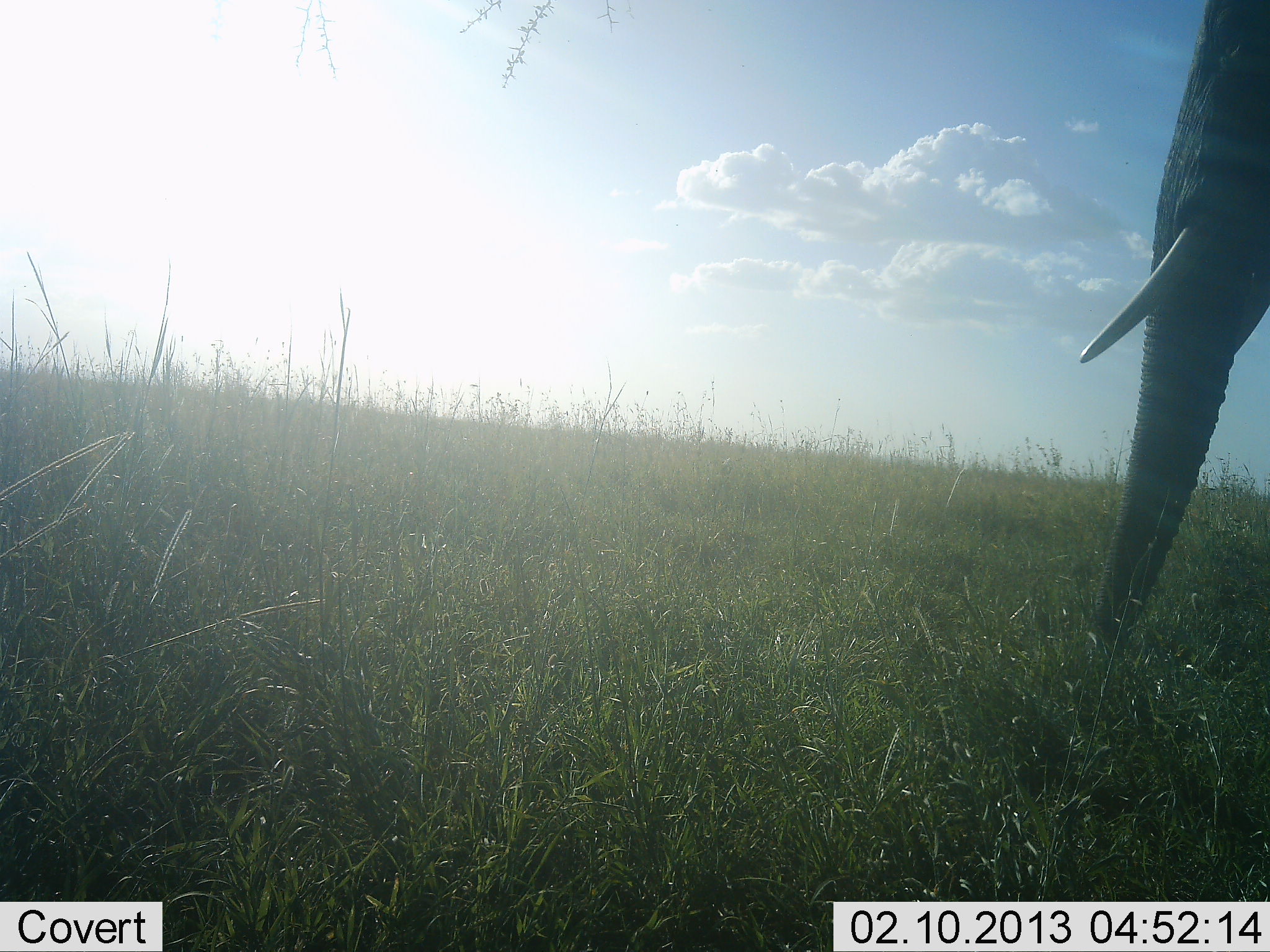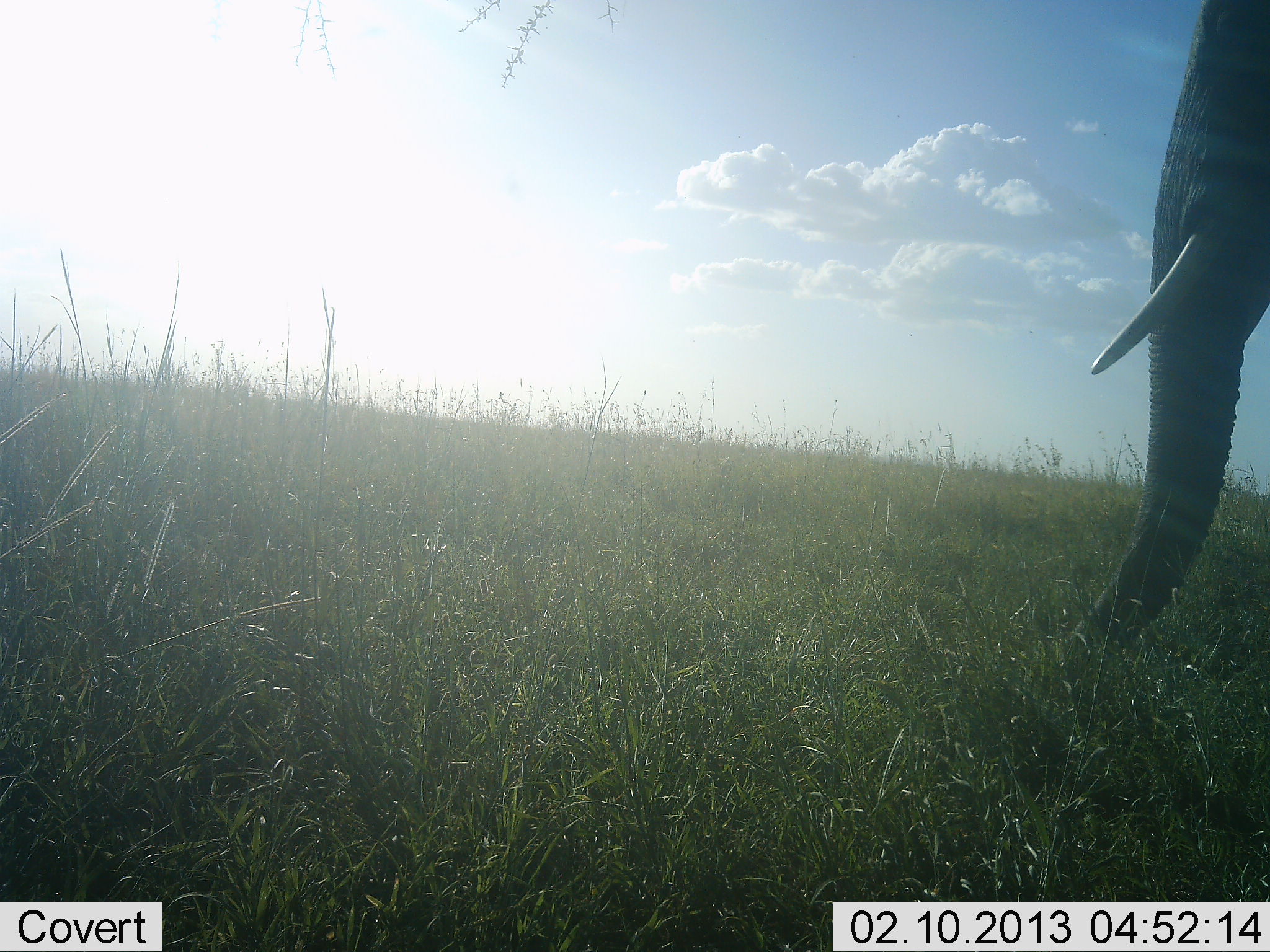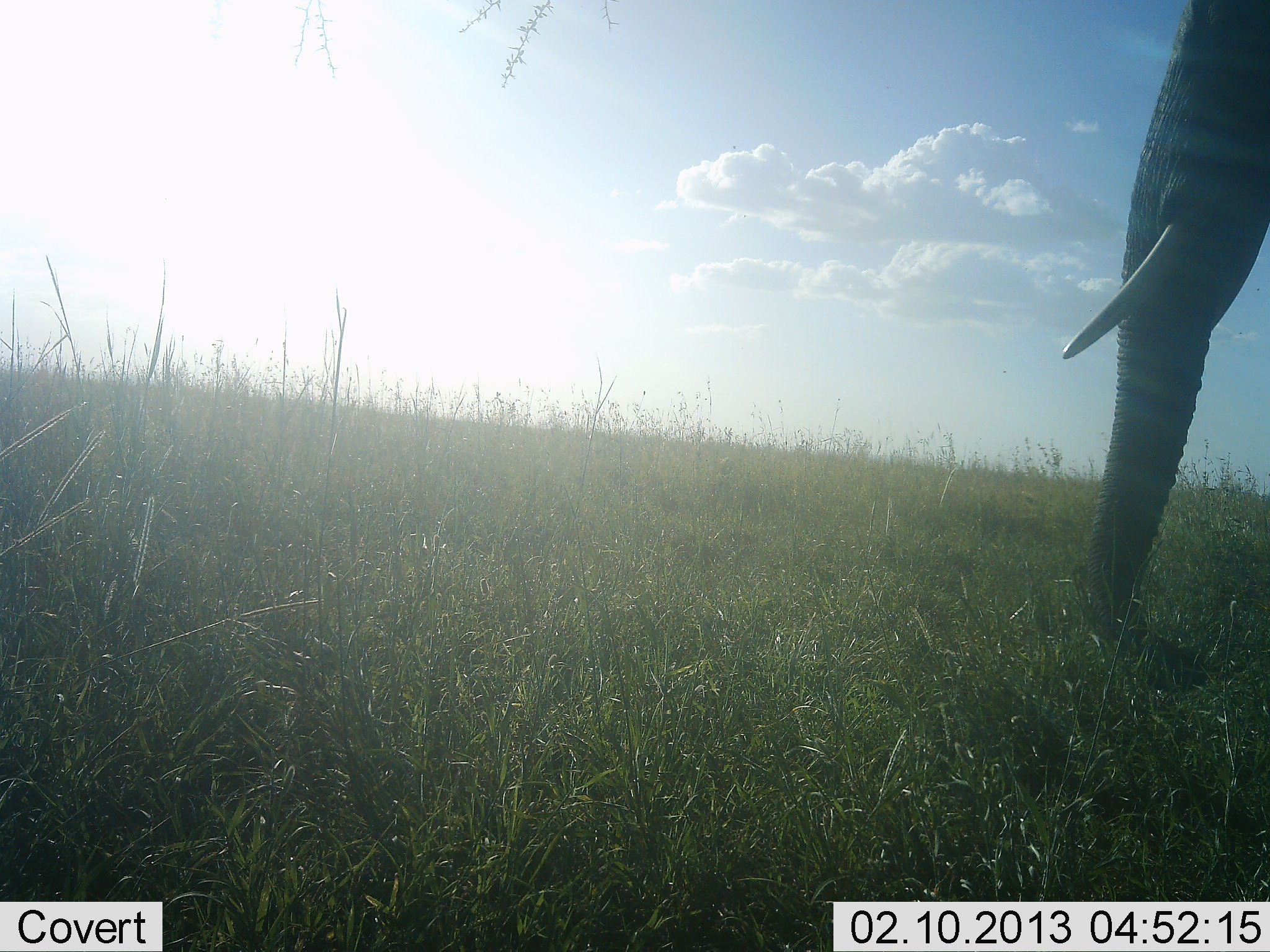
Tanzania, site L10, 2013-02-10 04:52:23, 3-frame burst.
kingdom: Animalia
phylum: Chordata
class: Mammalia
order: Proboscidea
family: Elephantidae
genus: Loxodonta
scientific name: Loxodonta africana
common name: african bush elephant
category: elephant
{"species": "elephant (african bush elephant) (Loxodonta africana)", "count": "1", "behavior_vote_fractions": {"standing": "70%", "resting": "0%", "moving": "10%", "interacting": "3%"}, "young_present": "0%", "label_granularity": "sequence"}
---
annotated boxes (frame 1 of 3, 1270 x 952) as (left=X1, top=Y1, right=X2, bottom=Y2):
animal: (left=1078, top=0, right=1270, bottom=638)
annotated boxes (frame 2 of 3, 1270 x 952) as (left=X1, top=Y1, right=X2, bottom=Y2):
animal: (left=1070, top=0, right=1270, bottom=641)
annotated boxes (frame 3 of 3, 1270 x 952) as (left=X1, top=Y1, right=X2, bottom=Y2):
animal: (left=1061, top=0, right=1270, bottom=638)